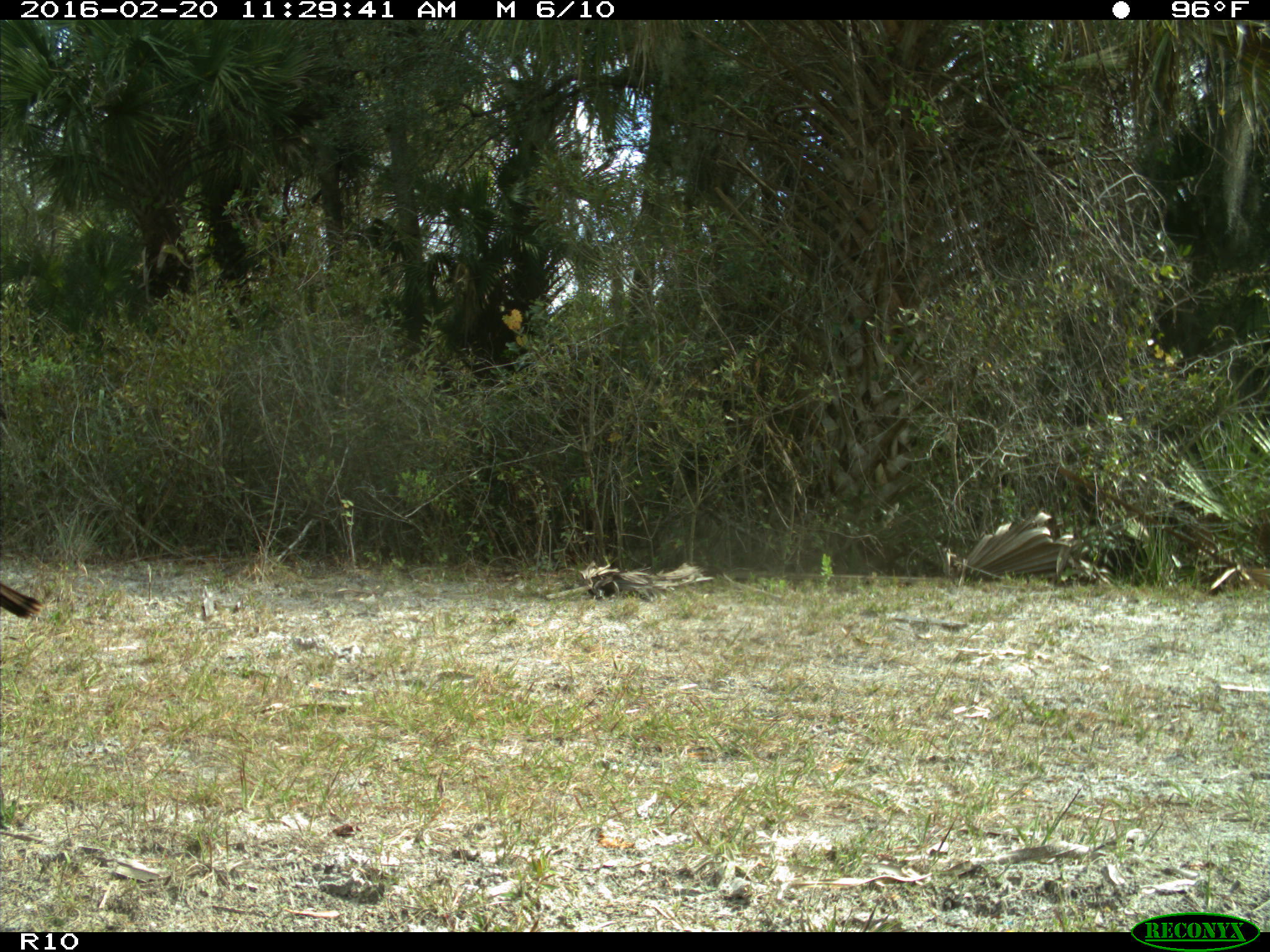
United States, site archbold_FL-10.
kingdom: Animalia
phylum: Chordata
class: Aves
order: Galliformes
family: Phasianidae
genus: Meleagris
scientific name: Meleagris gallopavo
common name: wild turkey